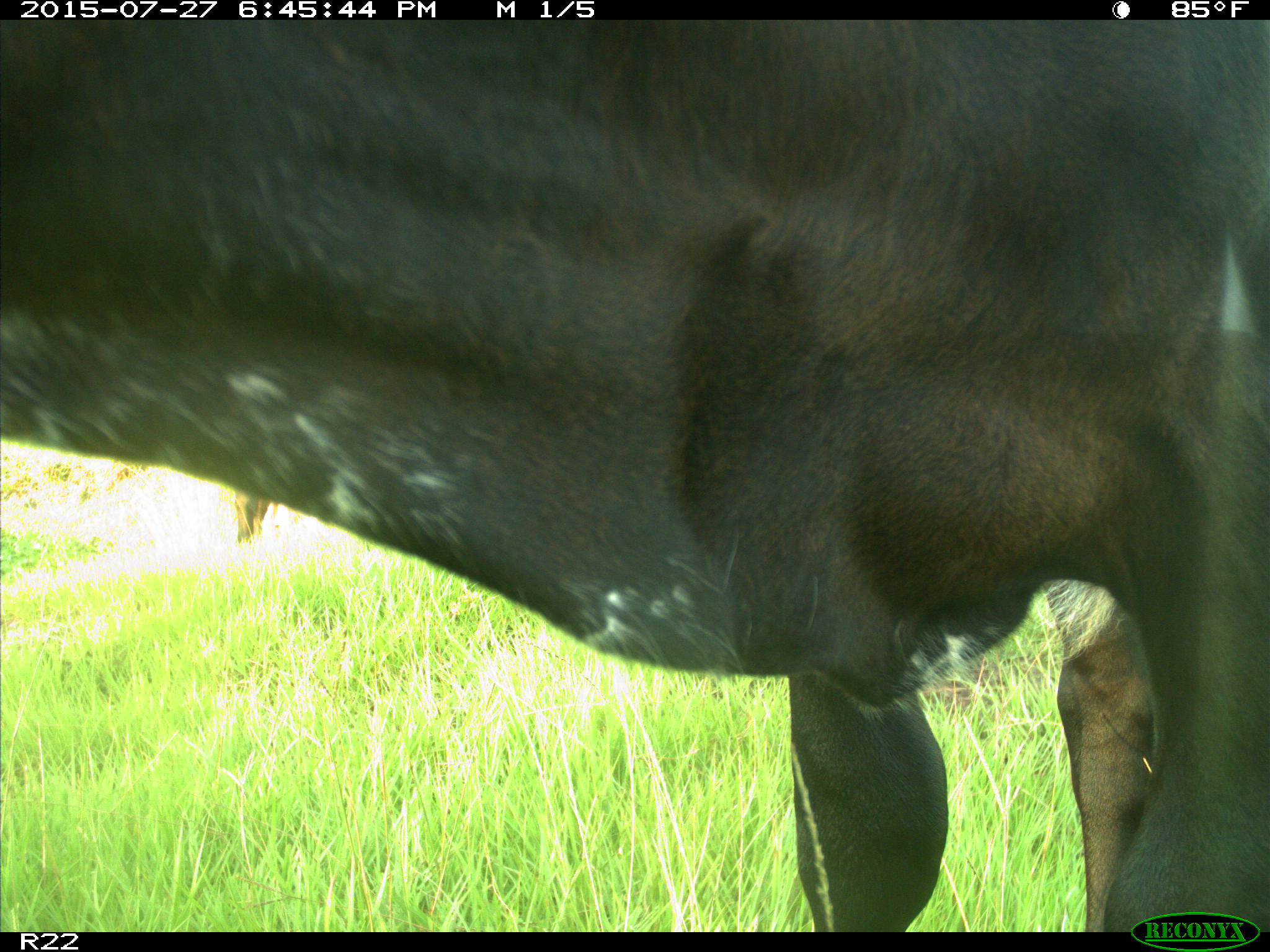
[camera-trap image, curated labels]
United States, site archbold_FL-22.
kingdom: Animalia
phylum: Chordata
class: Mammalia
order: Artiodactyla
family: Bovidae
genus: Bos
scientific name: Bos taurus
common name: domestic cow